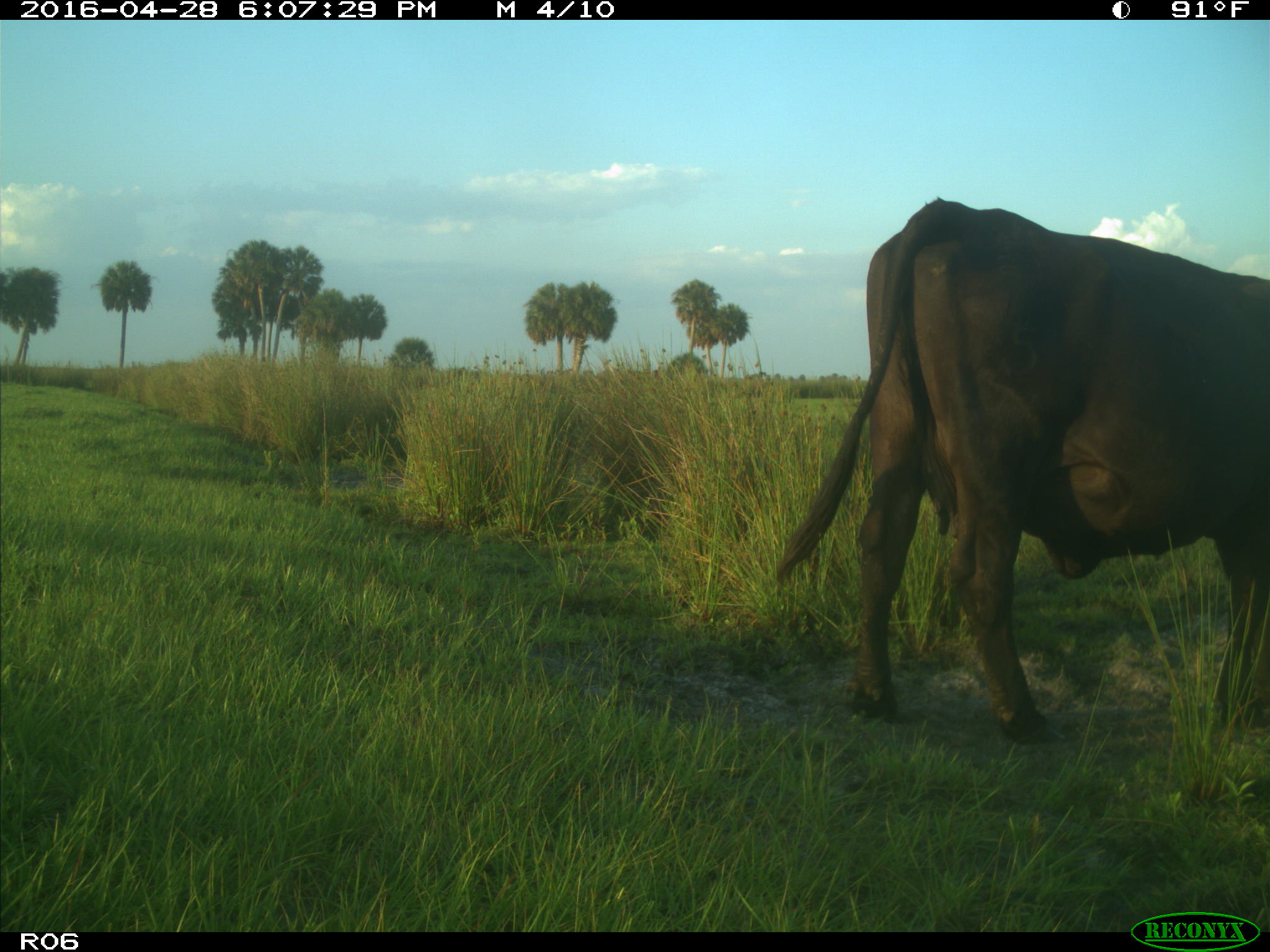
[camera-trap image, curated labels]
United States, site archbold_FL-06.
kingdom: Animalia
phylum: Chordata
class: Mammalia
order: Artiodactyla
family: Bovidae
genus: Bos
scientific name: Bos taurus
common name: domestic cow